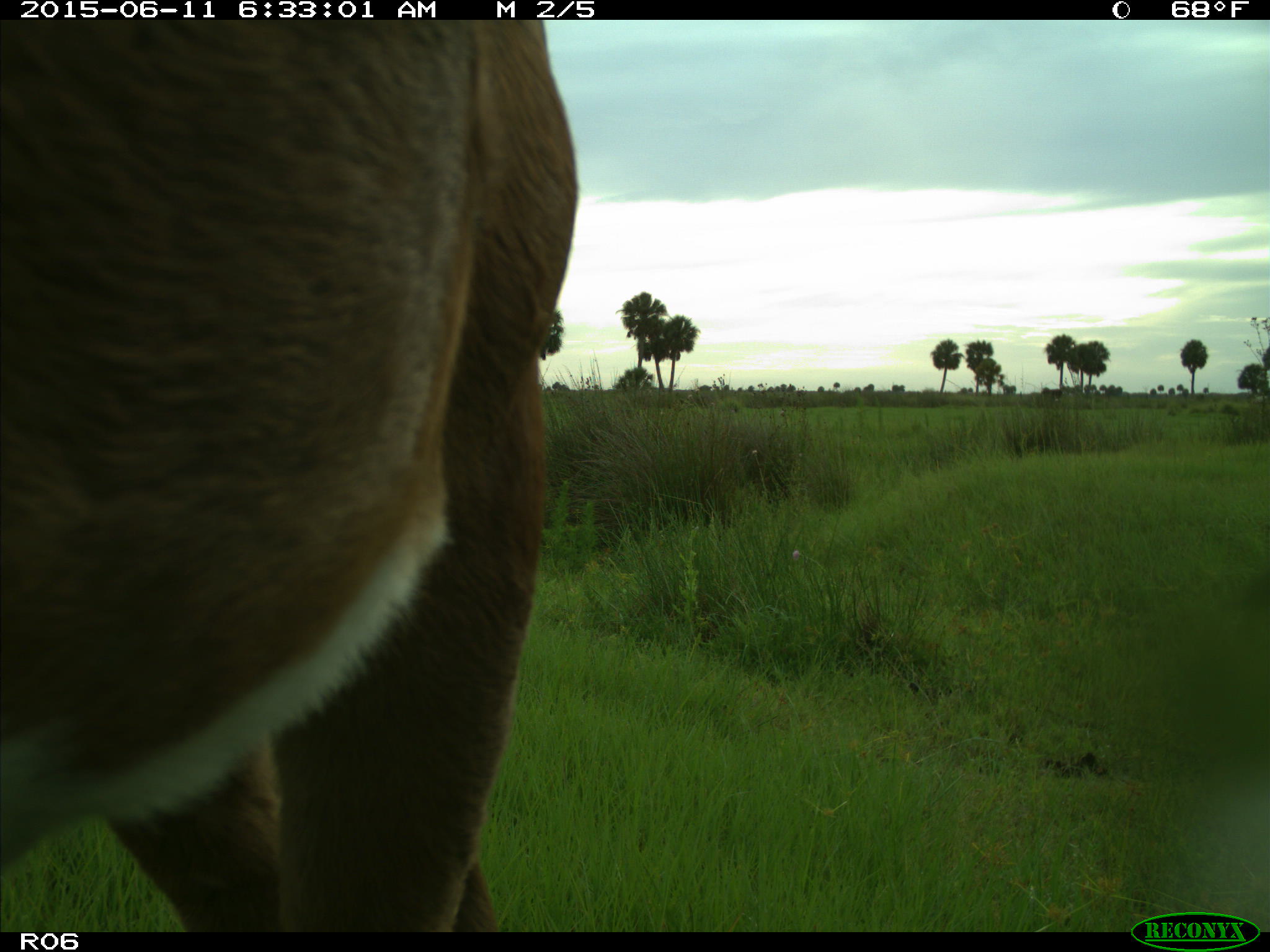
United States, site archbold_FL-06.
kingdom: Animalia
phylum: Chordata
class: Mammalia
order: Artiodactyla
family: Bovidae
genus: Bos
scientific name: Bos taurus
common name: domestic cow